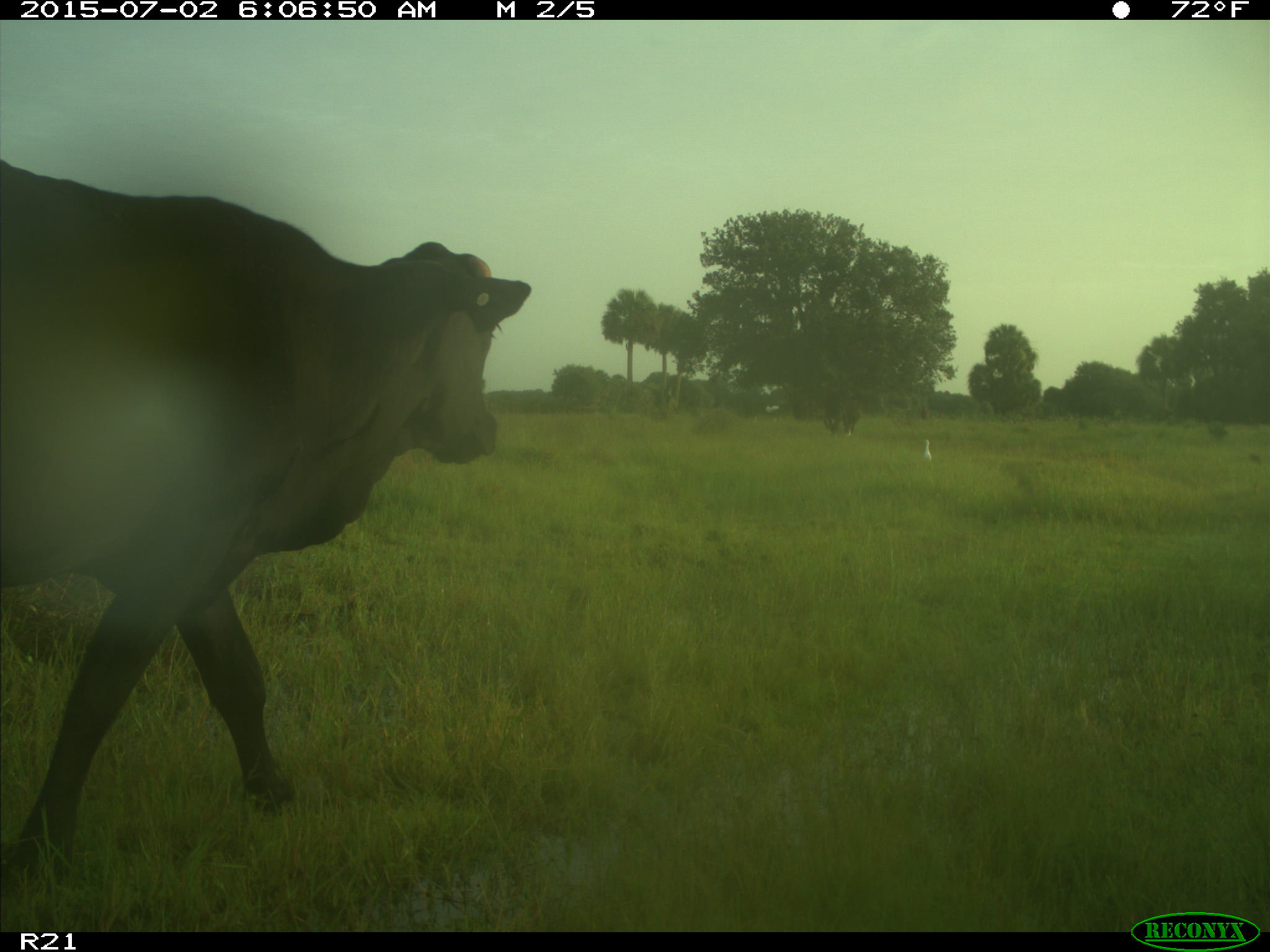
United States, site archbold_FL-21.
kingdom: Animalia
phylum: Chordata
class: Mammalia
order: Artiodactyla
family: Bovidae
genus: Bos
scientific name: Bos taurus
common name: domestic cow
Bos taurus (domestic cow).